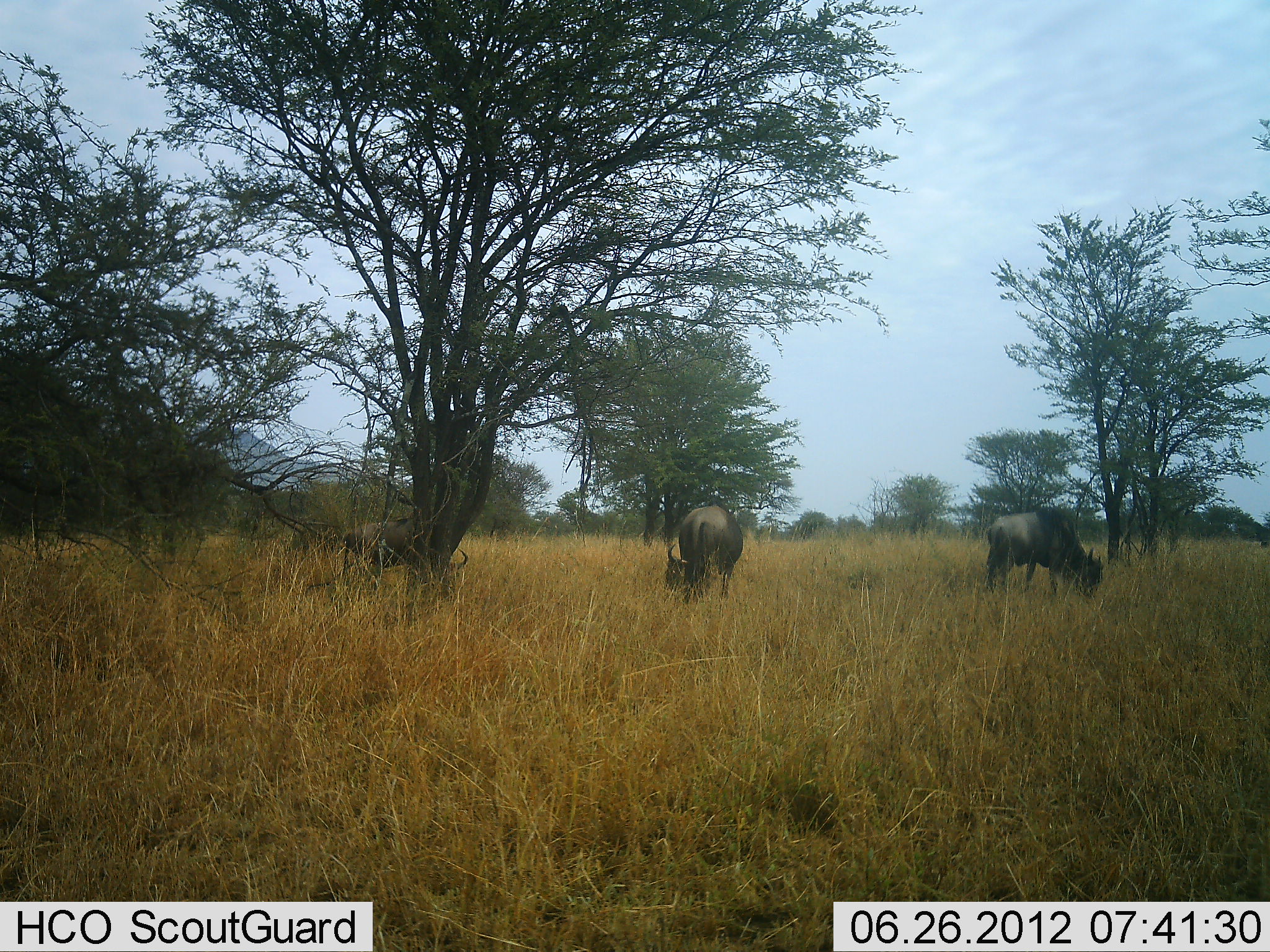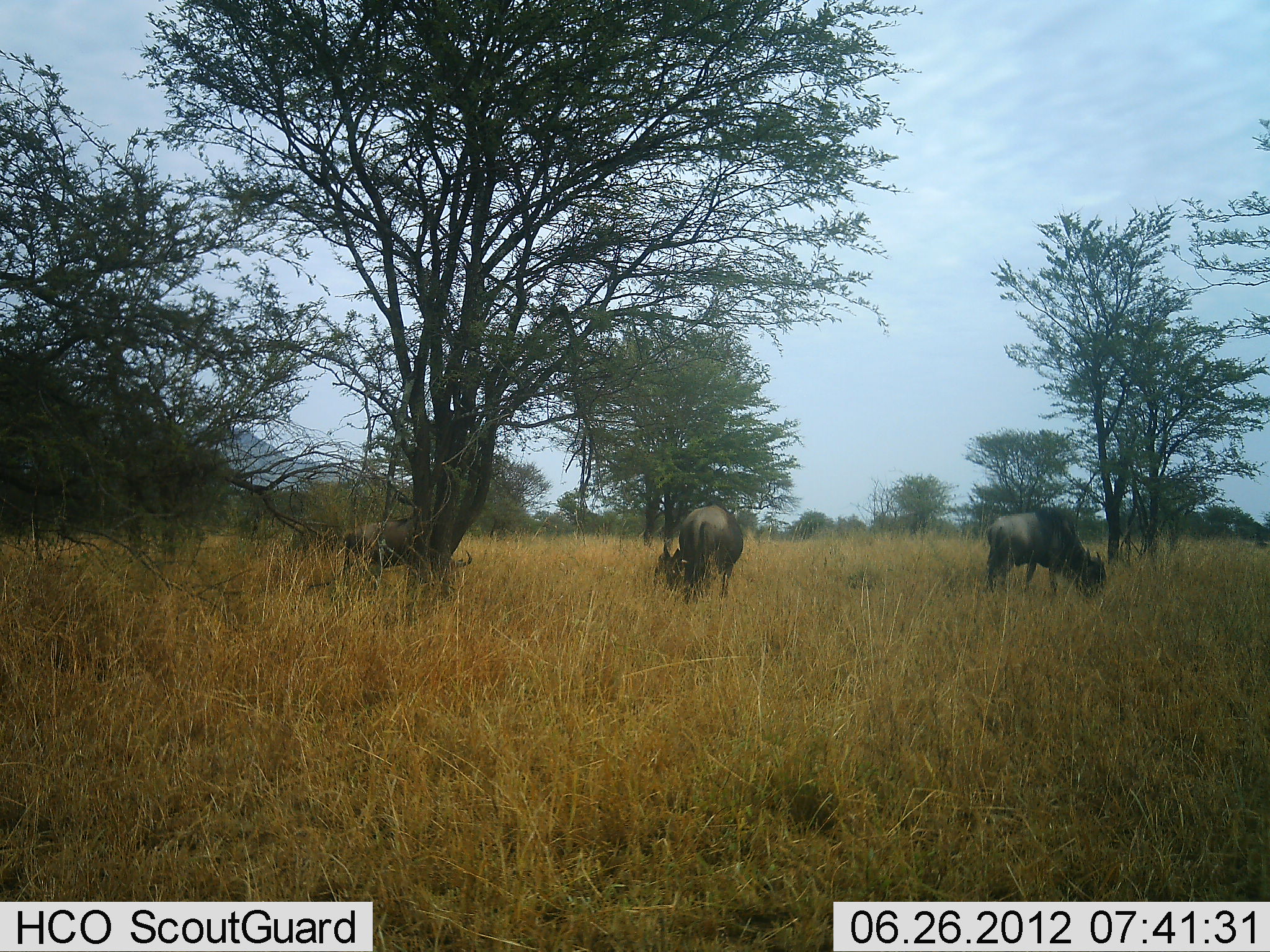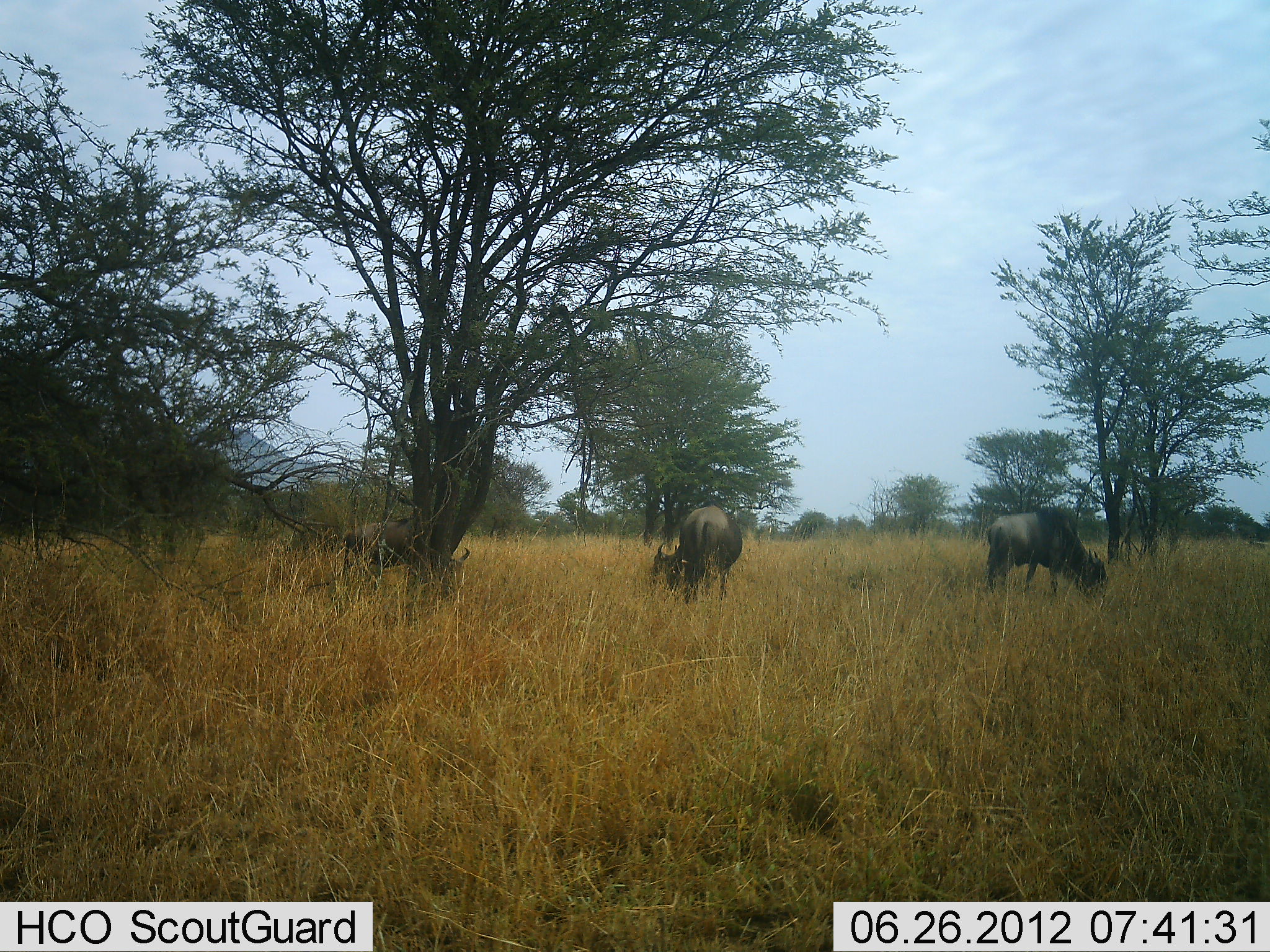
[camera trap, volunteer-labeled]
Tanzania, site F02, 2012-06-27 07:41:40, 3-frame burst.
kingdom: Animalia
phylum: Chordata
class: Mammalia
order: Artiodactyla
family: Bovidae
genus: Connochaetes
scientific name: Connochaetes taurinus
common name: blue wildebeest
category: wildebeest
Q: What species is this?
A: Wildebeest (blue wildebeest) (Connochaetes taurinus).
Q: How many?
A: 3.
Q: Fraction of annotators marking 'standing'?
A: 40%.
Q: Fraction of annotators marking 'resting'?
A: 0%.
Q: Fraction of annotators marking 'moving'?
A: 0%.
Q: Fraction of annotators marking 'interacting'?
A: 0%.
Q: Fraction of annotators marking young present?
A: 0%.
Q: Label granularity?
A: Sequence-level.